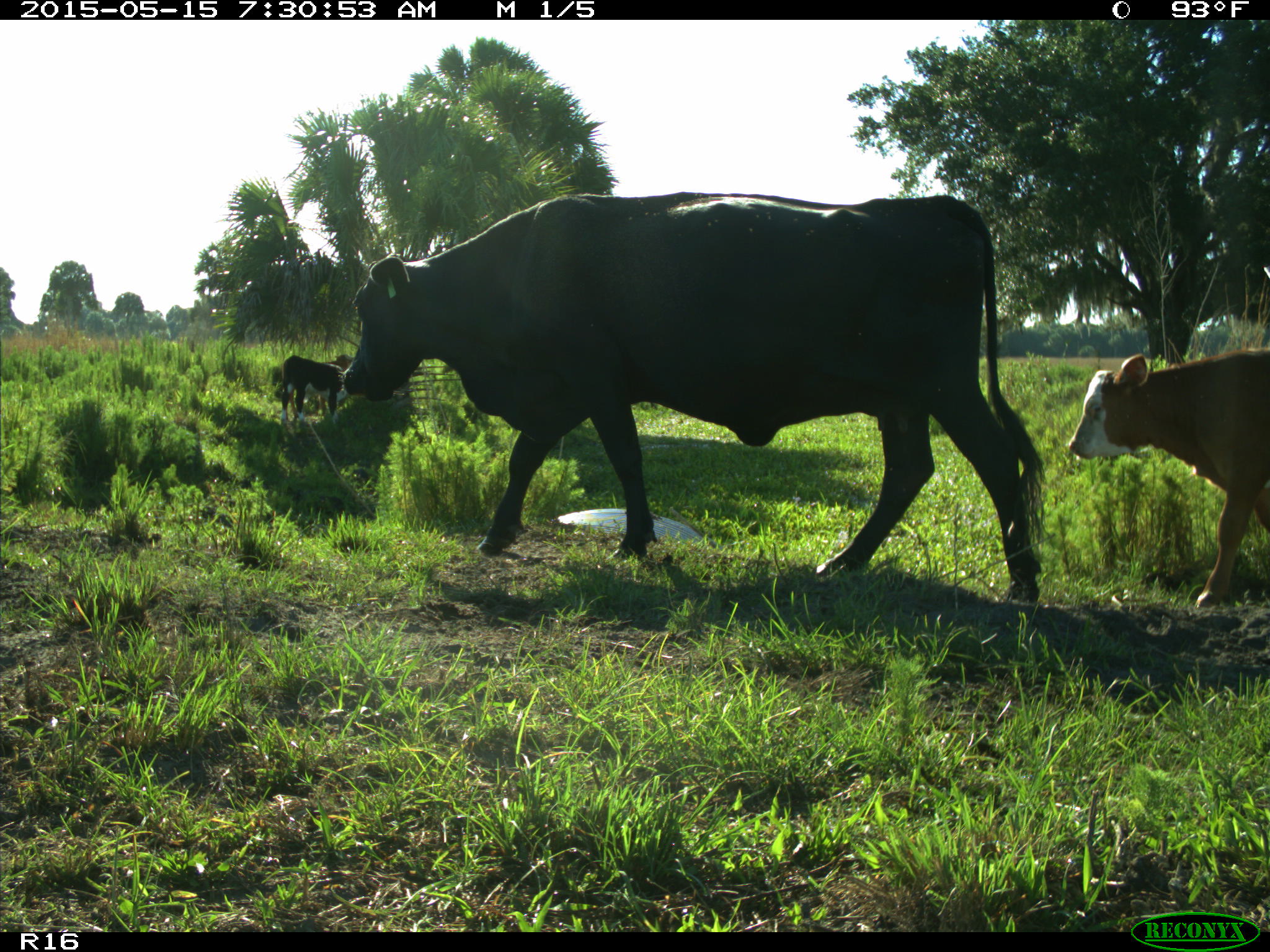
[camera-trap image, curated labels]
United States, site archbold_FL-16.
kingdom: Animalia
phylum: Chordata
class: Mammalia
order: Artiodactyla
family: Bovidae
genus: Bos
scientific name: Bos taurus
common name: domestic cow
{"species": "Bos taurus (domestic cow)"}